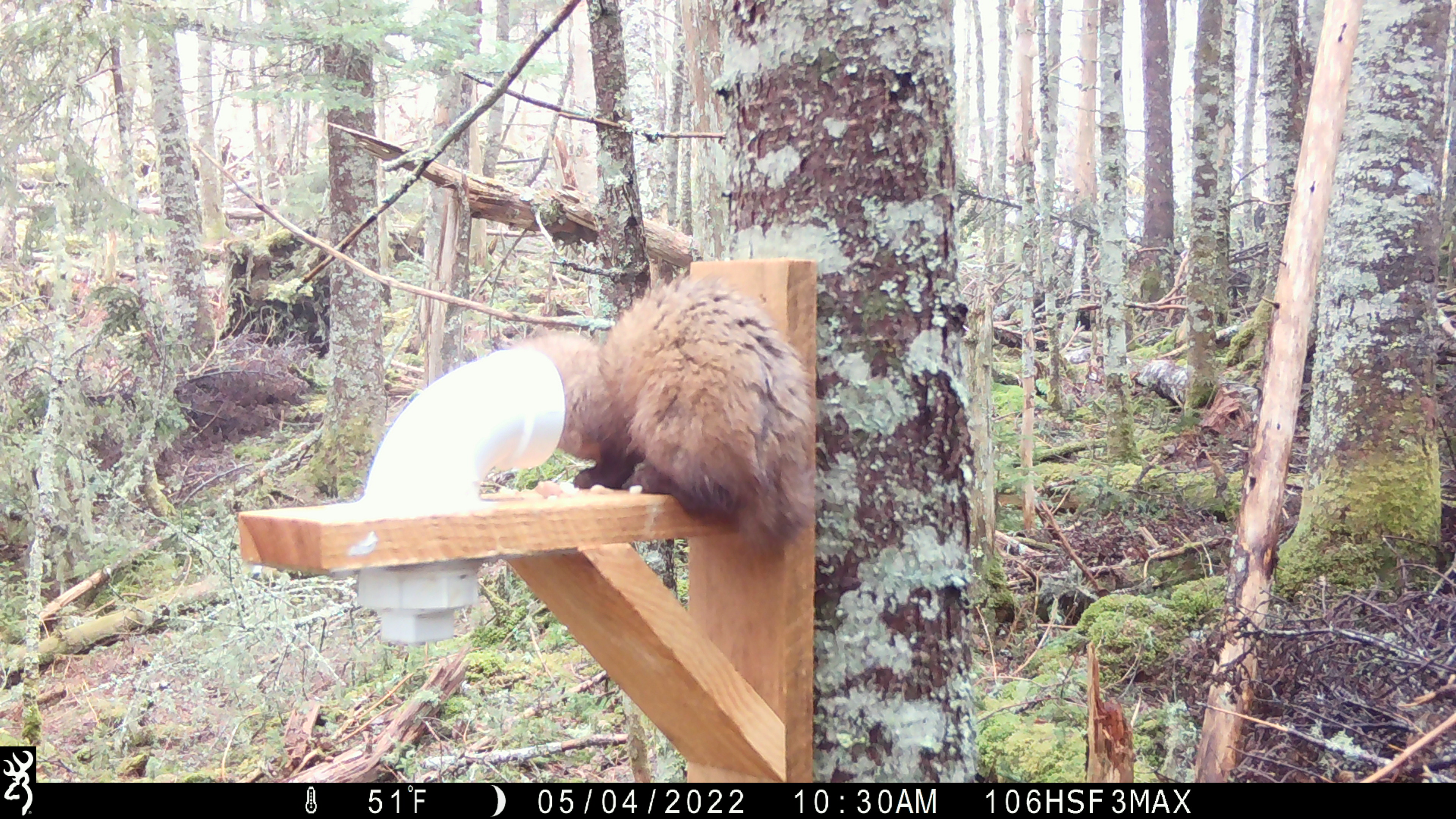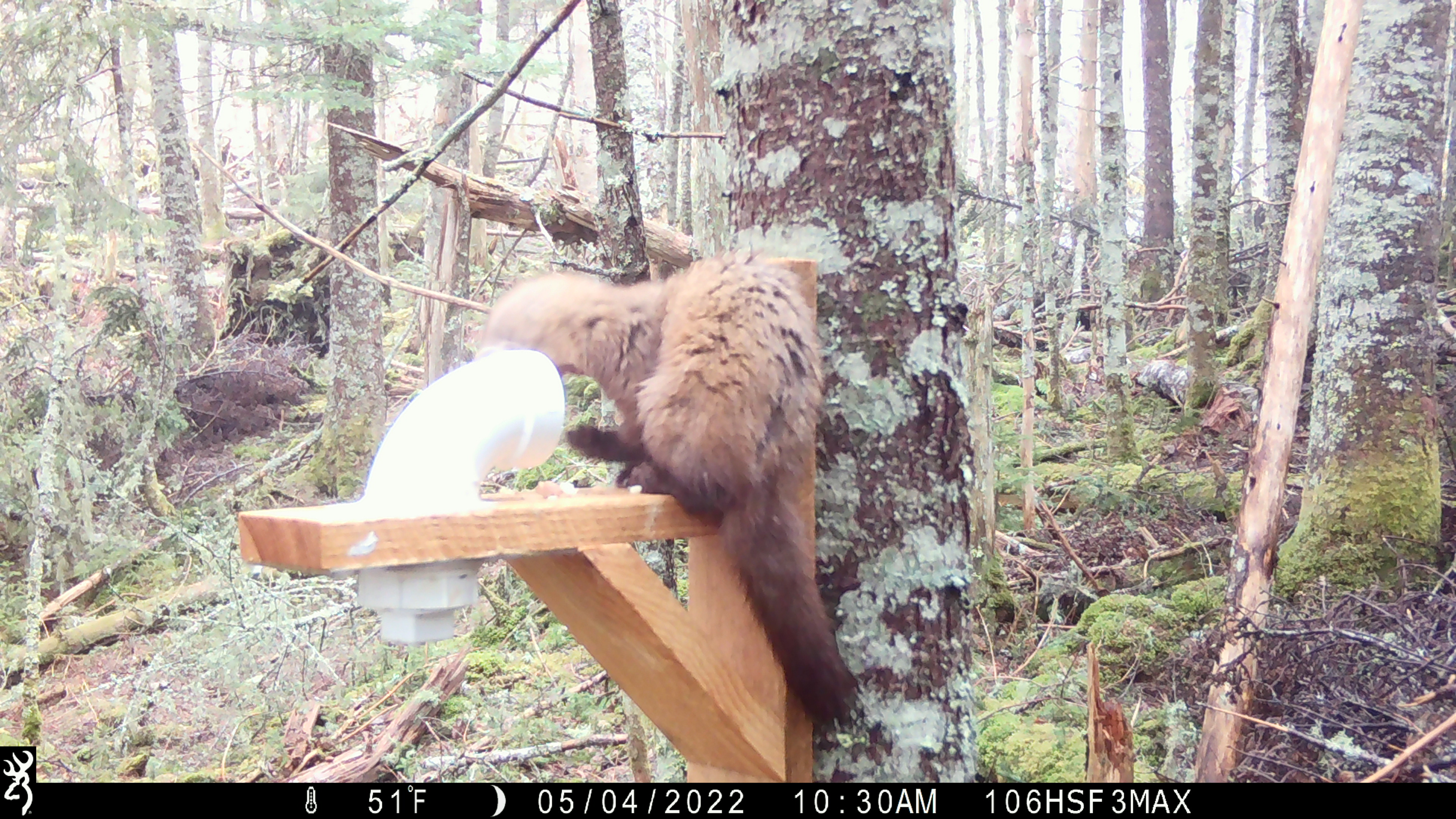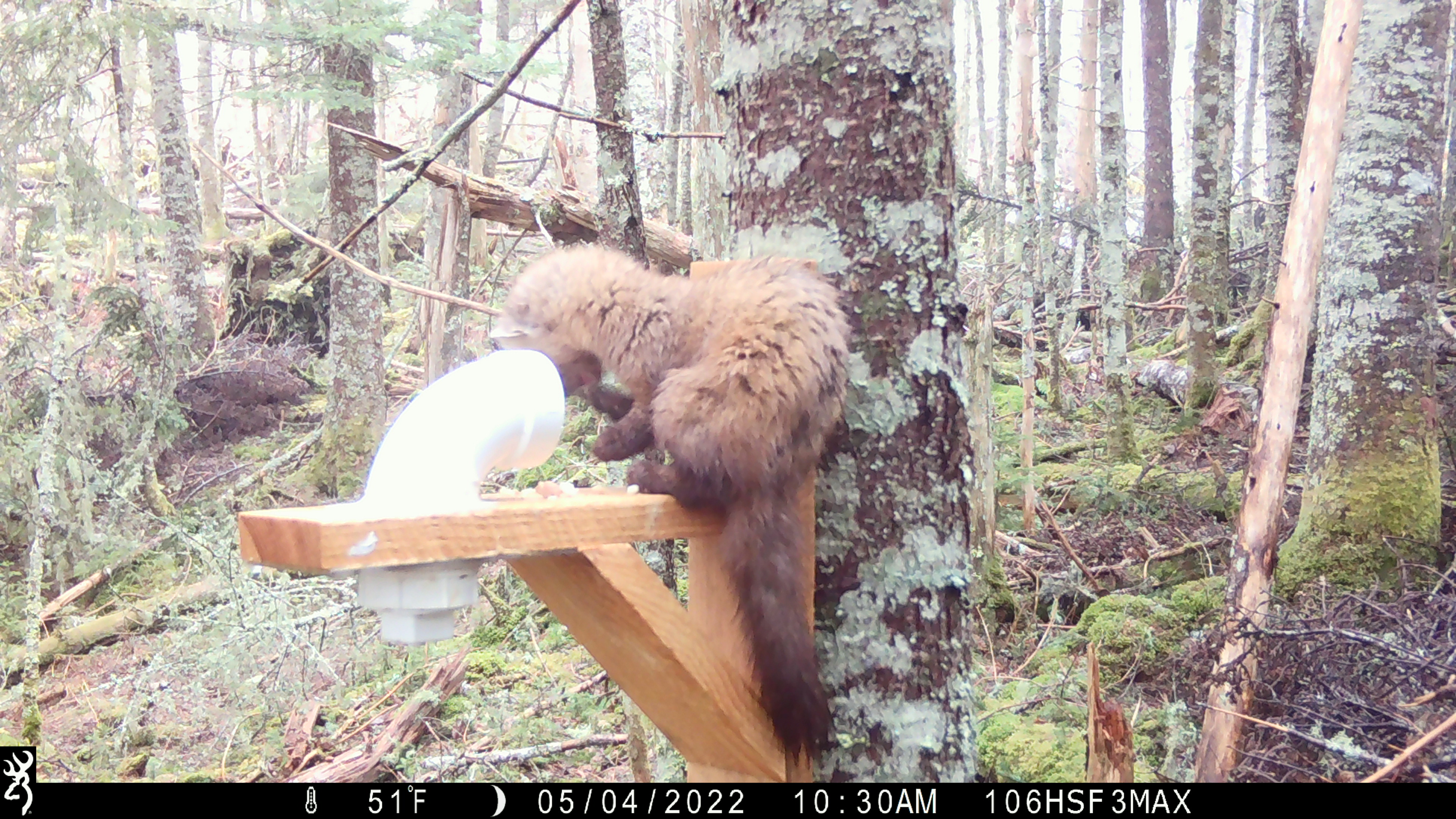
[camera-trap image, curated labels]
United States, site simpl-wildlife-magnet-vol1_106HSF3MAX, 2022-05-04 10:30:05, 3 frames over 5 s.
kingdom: Animalia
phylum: Chordata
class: Mammalia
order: Carnivora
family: Mustelidae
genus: Martes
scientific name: Martes americana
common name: american marten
American marten (Martes americana).